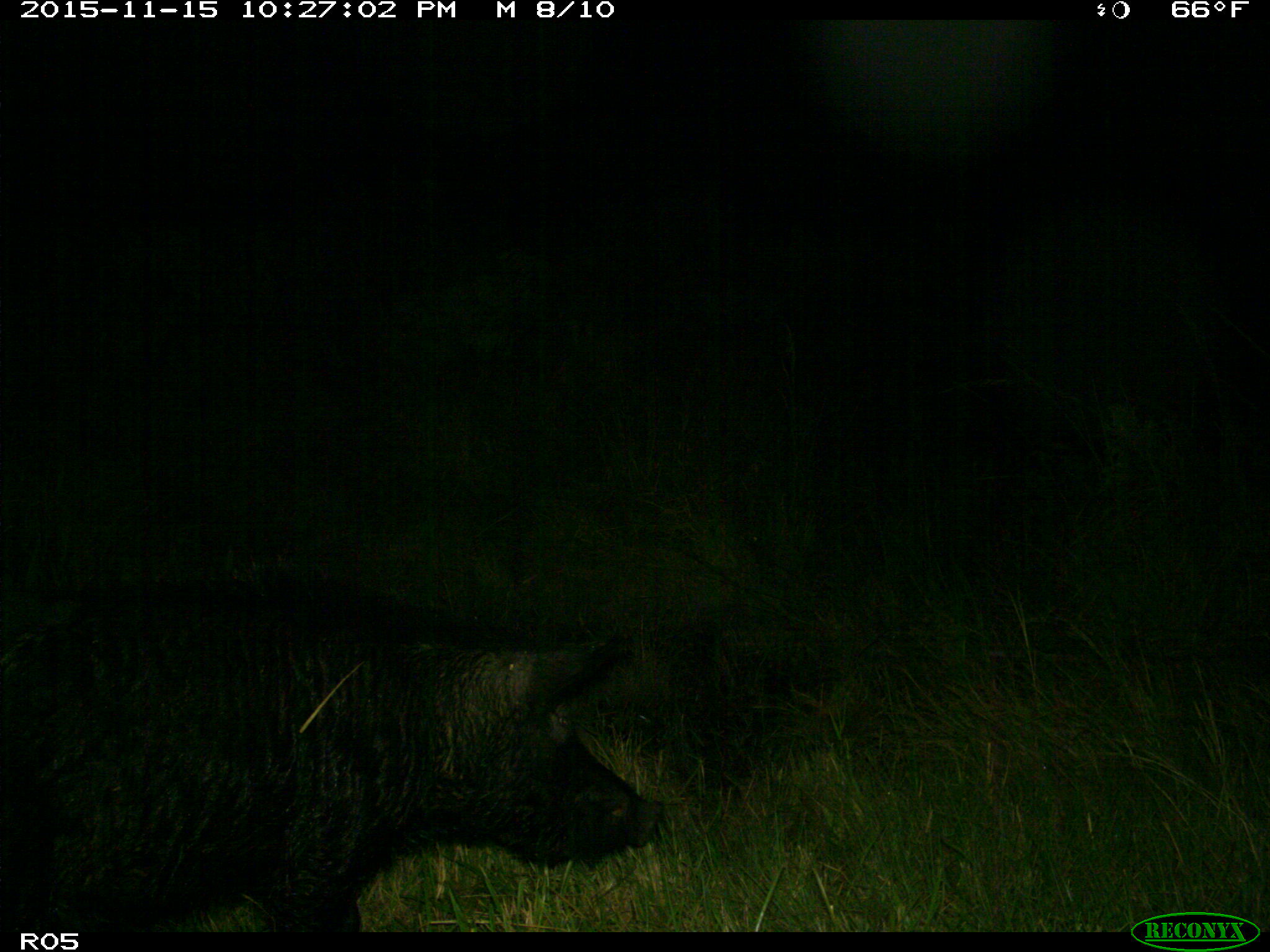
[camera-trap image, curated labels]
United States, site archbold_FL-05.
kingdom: Animalia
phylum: Chordata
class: Mammalia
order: Artiodactyla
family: Suidae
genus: Sus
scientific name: Sus scrofa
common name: wild boar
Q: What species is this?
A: Sus scrofa (wild boar).